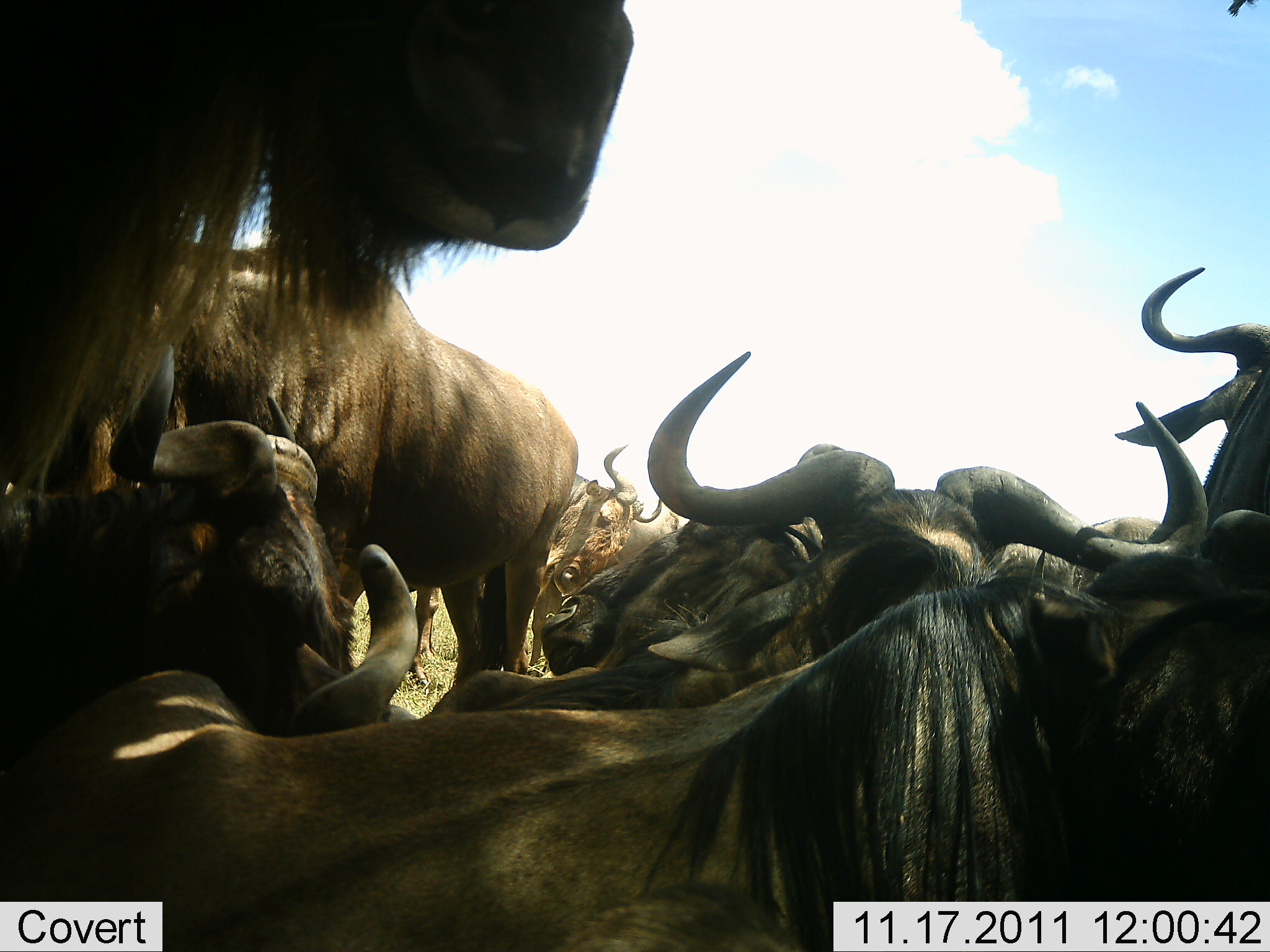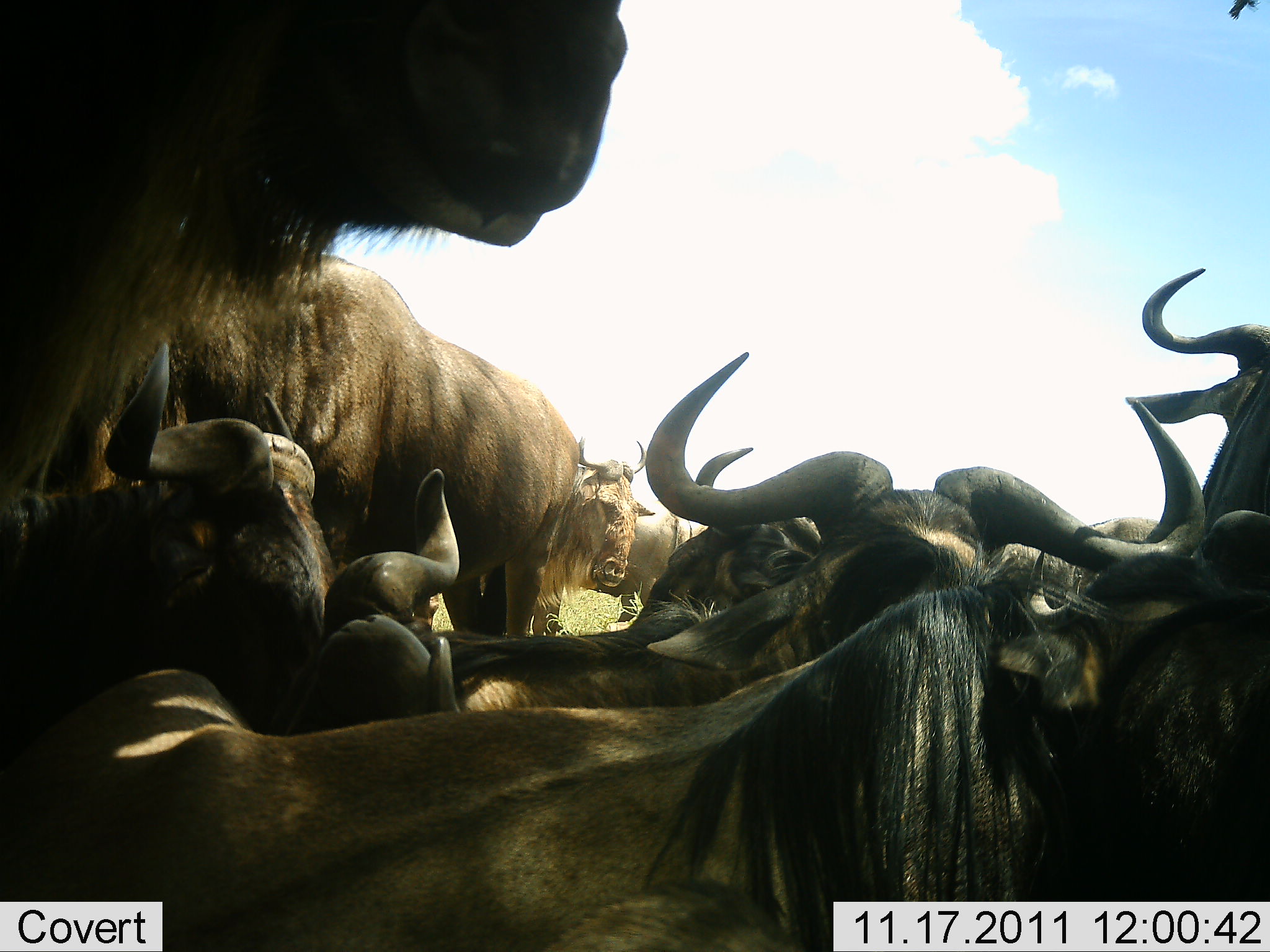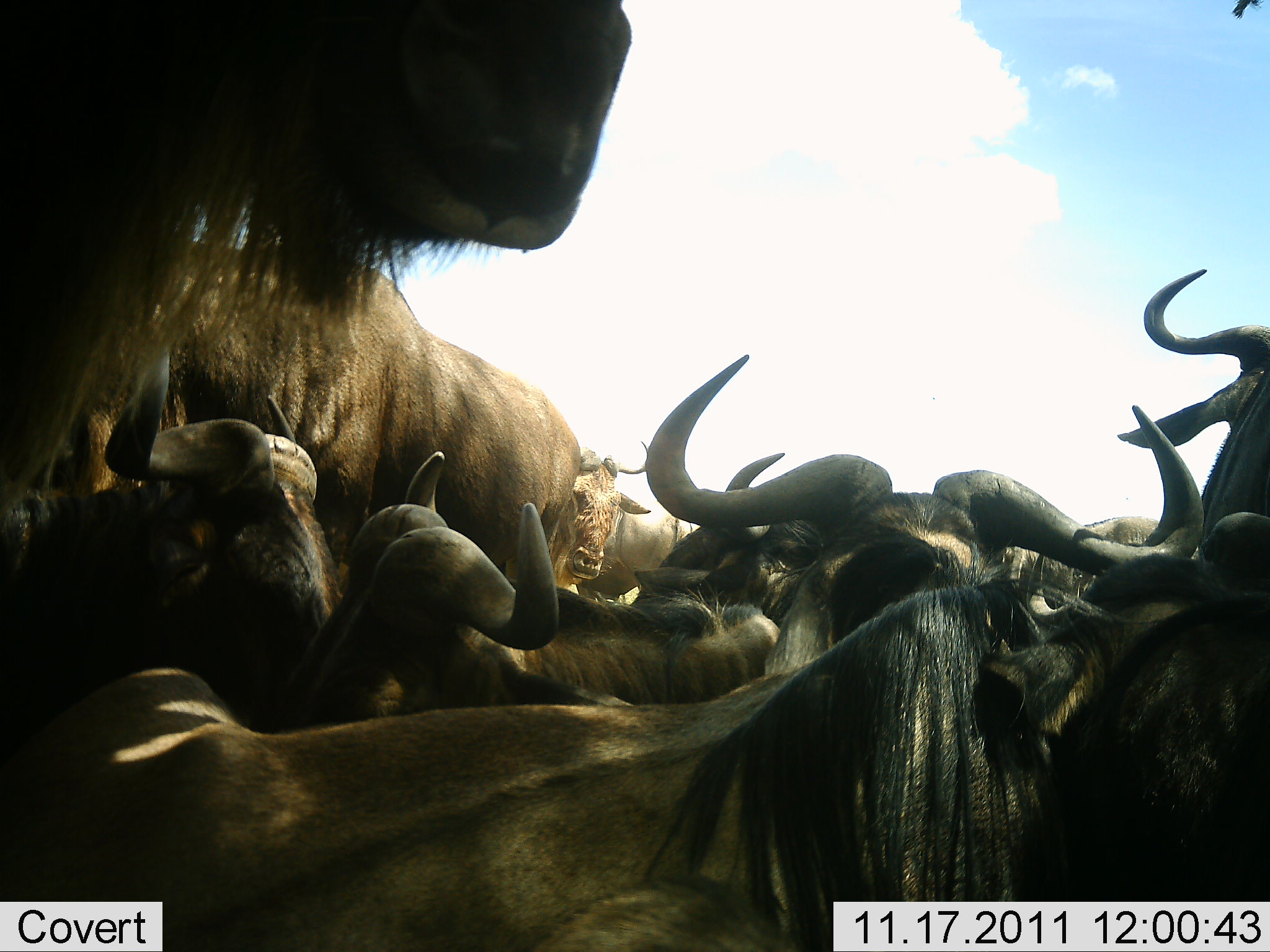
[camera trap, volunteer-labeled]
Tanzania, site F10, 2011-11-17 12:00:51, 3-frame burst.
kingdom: Animalia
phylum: Chordata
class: Mammalia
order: Artiodactyla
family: Bovidae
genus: Connochaetes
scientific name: Connochaetes taurinus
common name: blue wildebeest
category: wildebeest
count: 10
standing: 30%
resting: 50%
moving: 40%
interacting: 40%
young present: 0%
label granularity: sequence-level